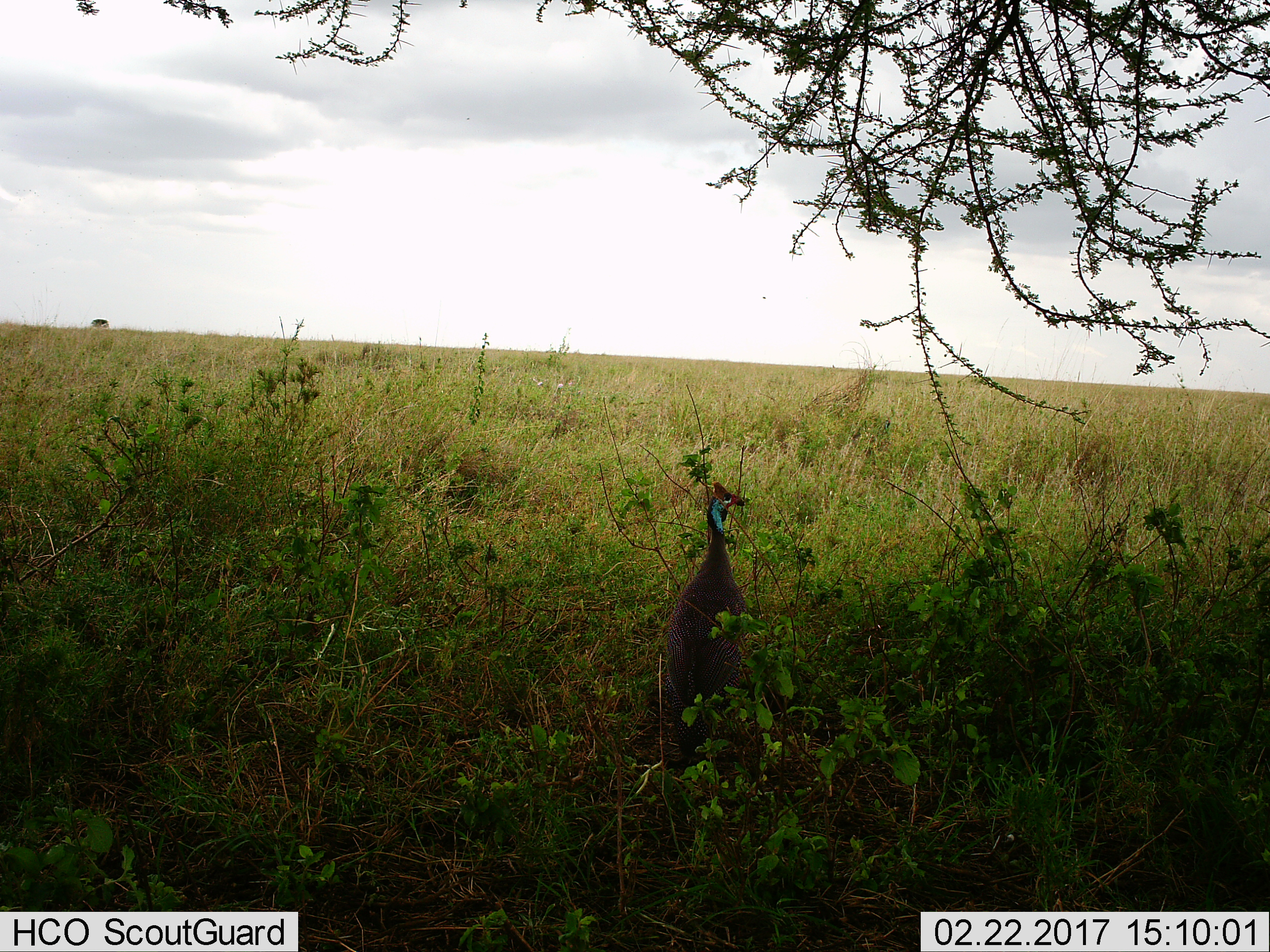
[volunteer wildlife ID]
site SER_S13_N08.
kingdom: Animalia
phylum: Chordata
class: Aves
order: Galliformes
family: Numididae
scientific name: Numididae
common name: guineafowl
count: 1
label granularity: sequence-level